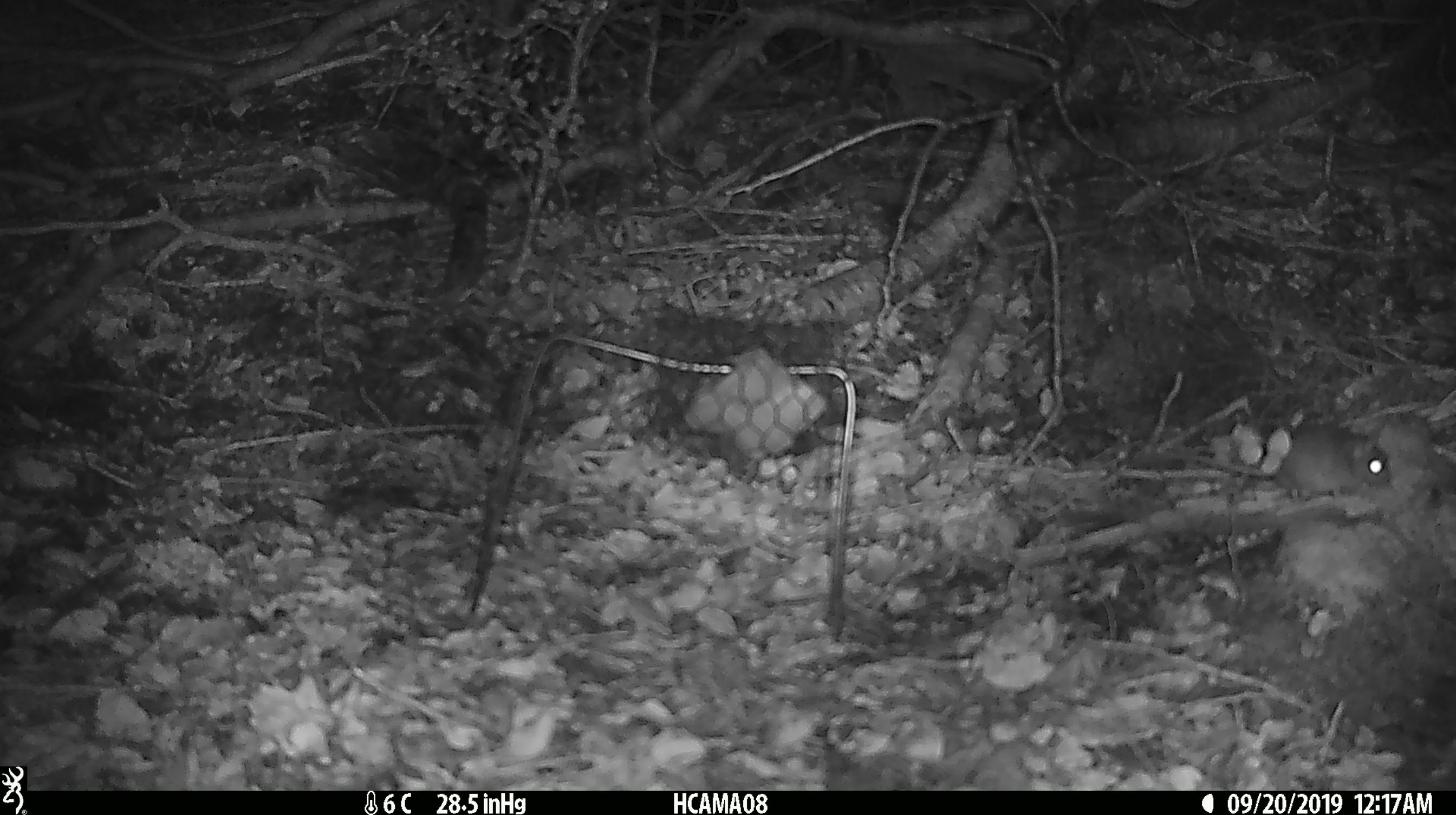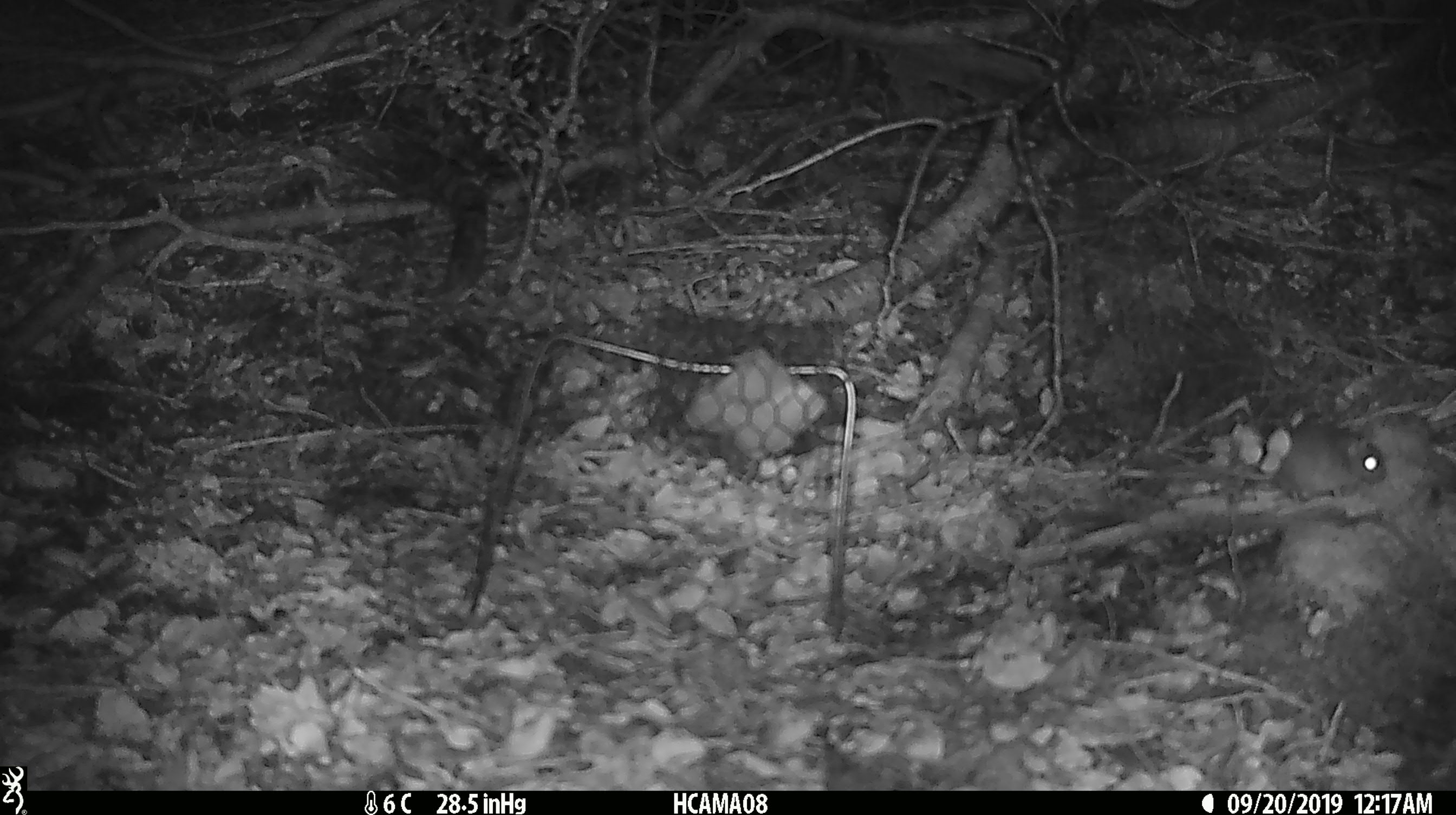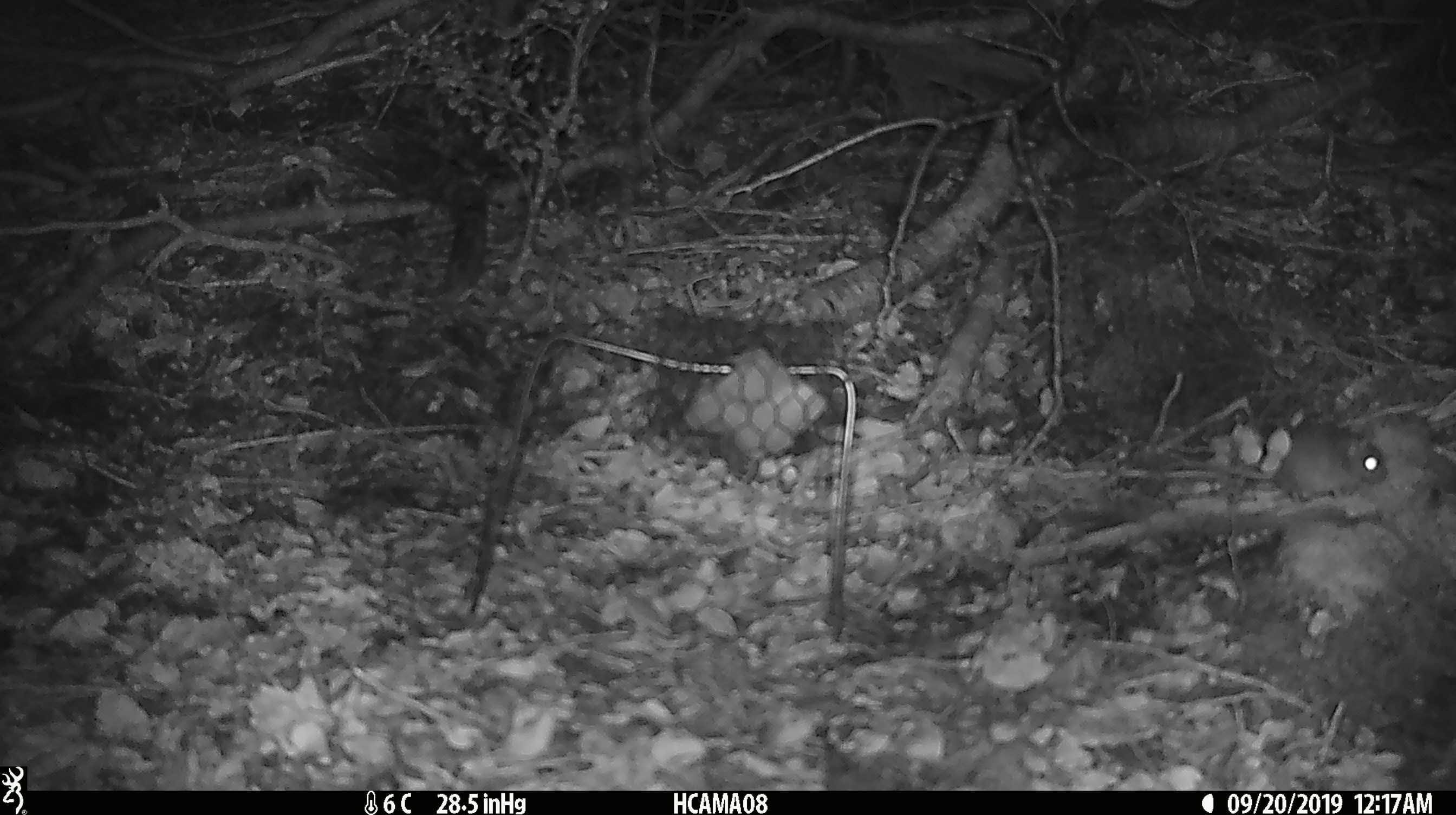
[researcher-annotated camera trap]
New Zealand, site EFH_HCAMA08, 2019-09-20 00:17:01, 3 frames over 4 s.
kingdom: Animalia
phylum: Chordata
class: Mammalia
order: Rodentia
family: Muridae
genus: Mus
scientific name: Mus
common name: mouse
Mouse (Mus).